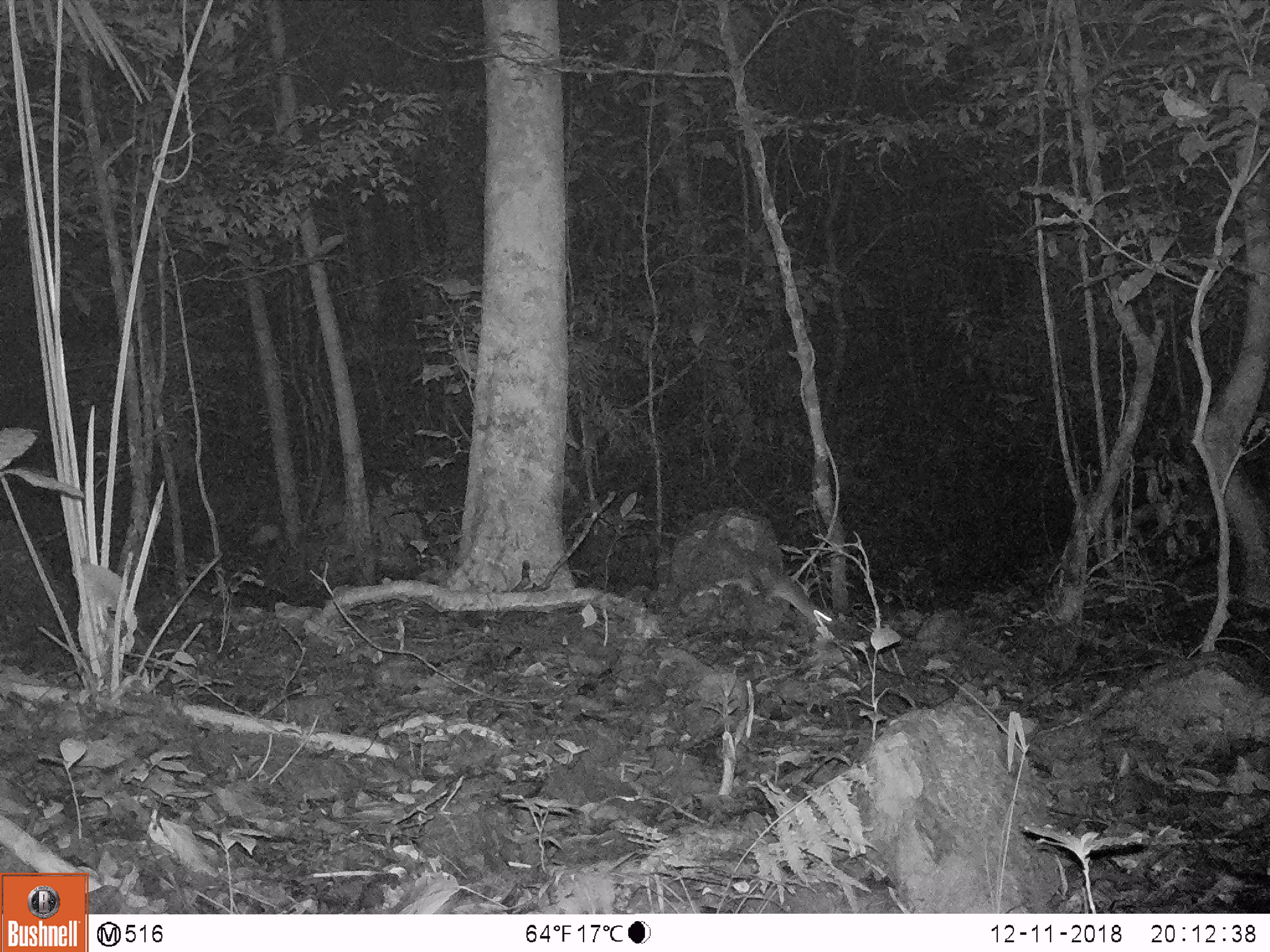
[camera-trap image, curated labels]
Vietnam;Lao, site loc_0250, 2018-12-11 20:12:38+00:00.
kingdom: Animalia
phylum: Chordata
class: Mammalia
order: Rodentia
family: Muridae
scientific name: Muridae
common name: old-world mice and rats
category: unidentified murid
Unidentified murid (old-world mice and rats) (Muridae). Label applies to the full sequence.